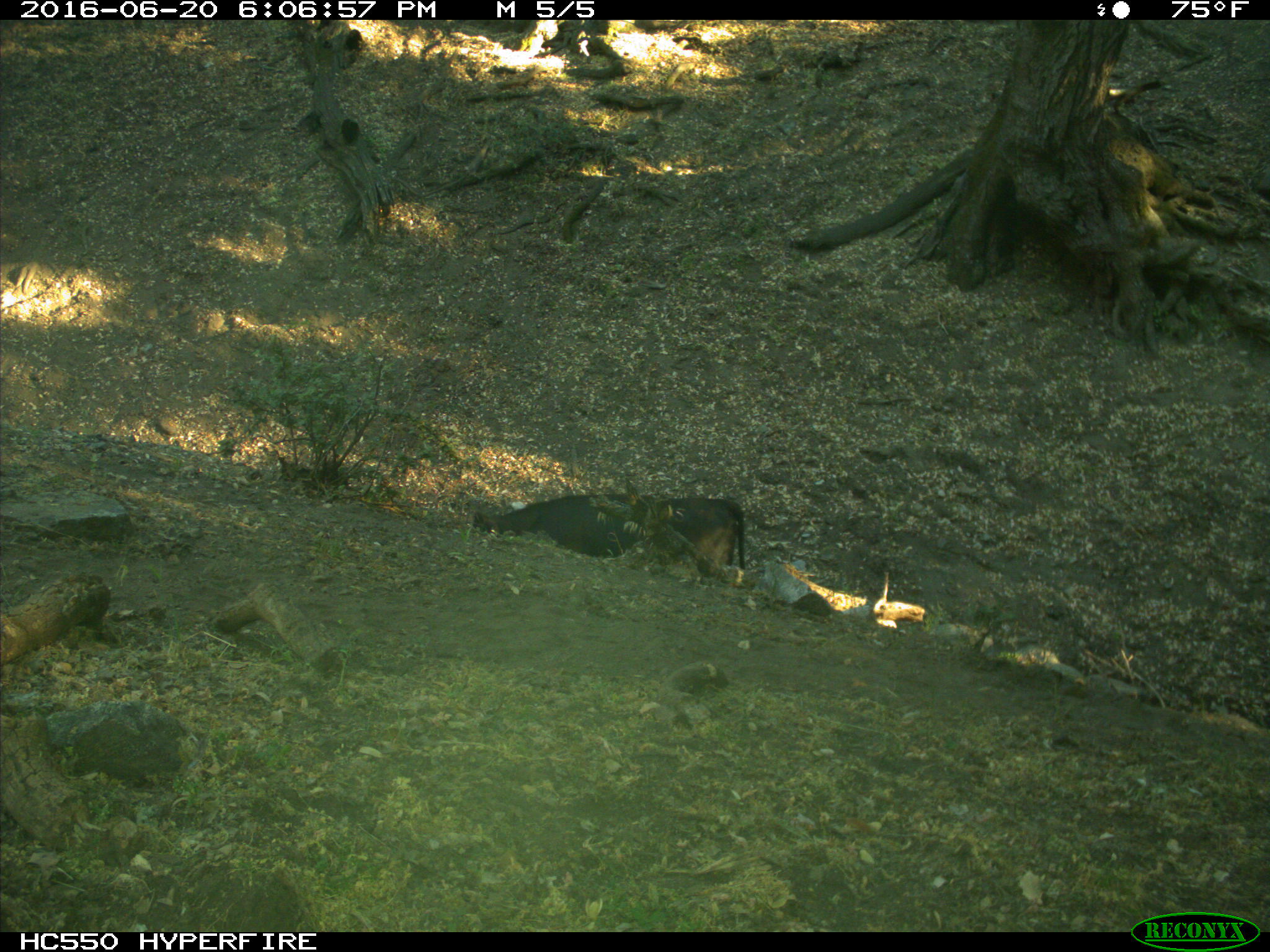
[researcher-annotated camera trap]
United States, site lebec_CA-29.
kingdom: Animalia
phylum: Chordata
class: Mammalia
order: Artiodactyla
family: Bovidae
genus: Bos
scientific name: Bos taurus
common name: domestic cow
Bos taurus (domestic cow).